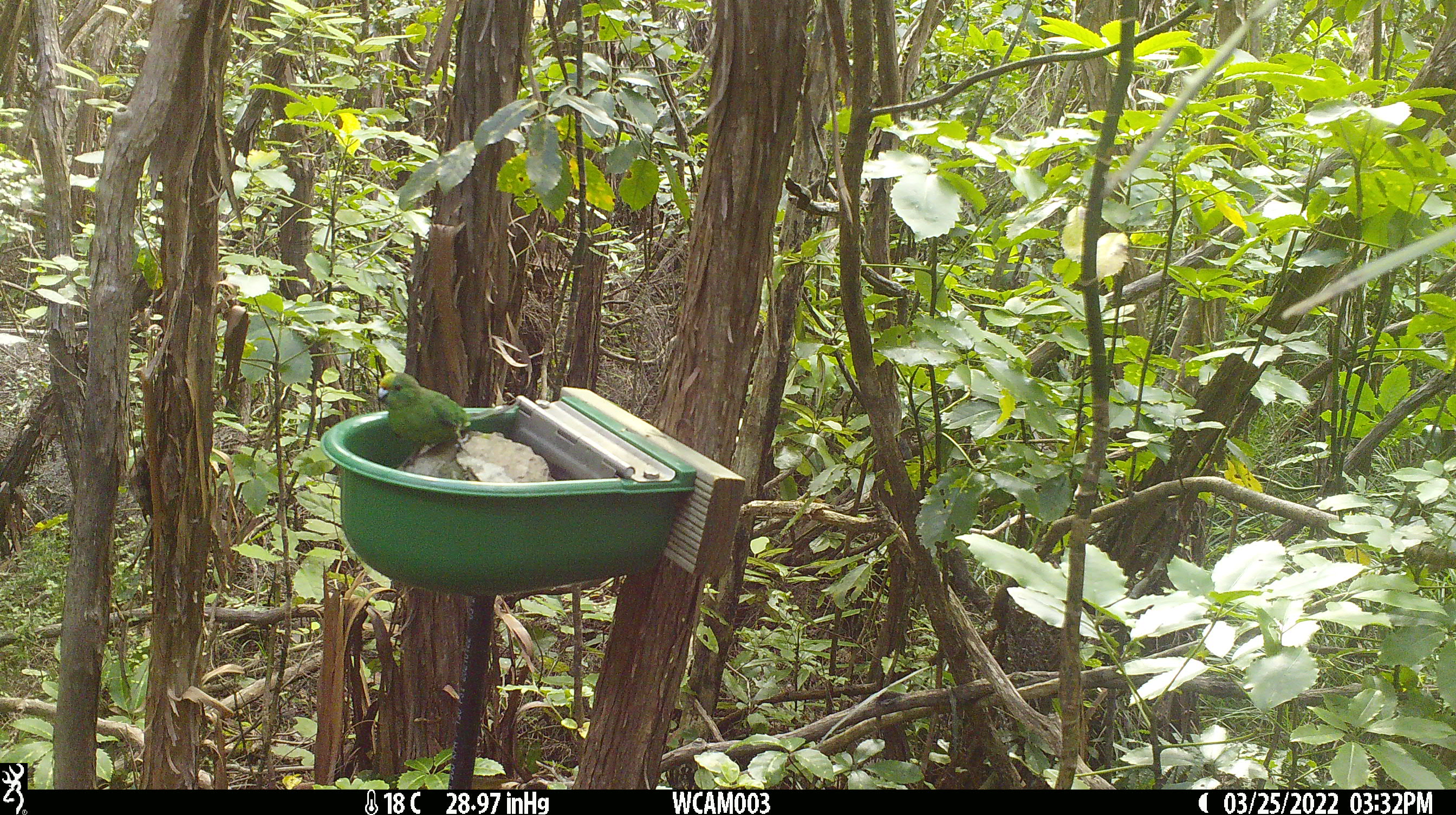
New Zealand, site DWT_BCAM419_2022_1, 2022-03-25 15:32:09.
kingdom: Animalia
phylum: Chordata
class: Aves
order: Psittaciformes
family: Psittaculidae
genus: Cyanoramphus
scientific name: Cyanoramphus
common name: parakeet